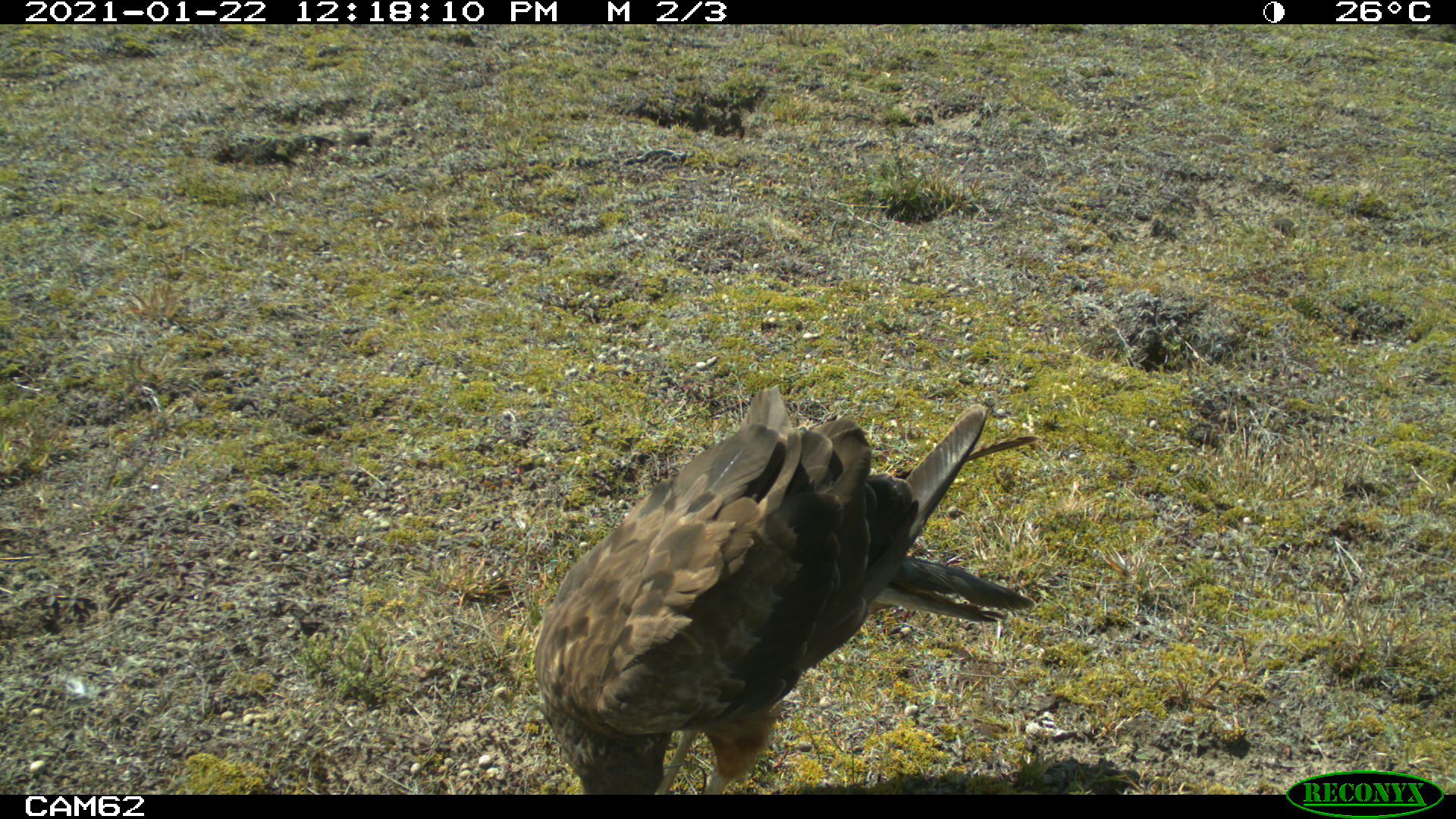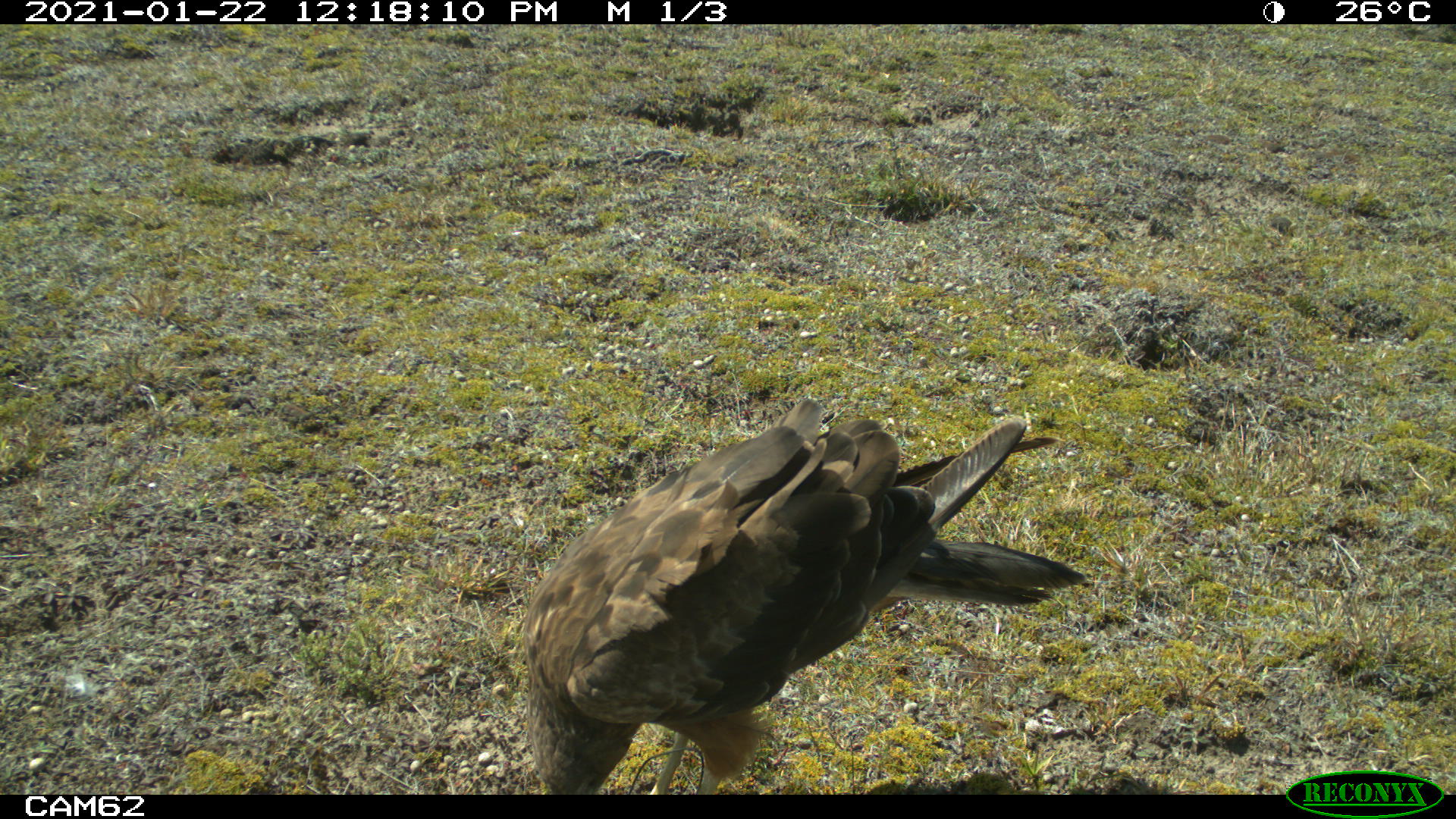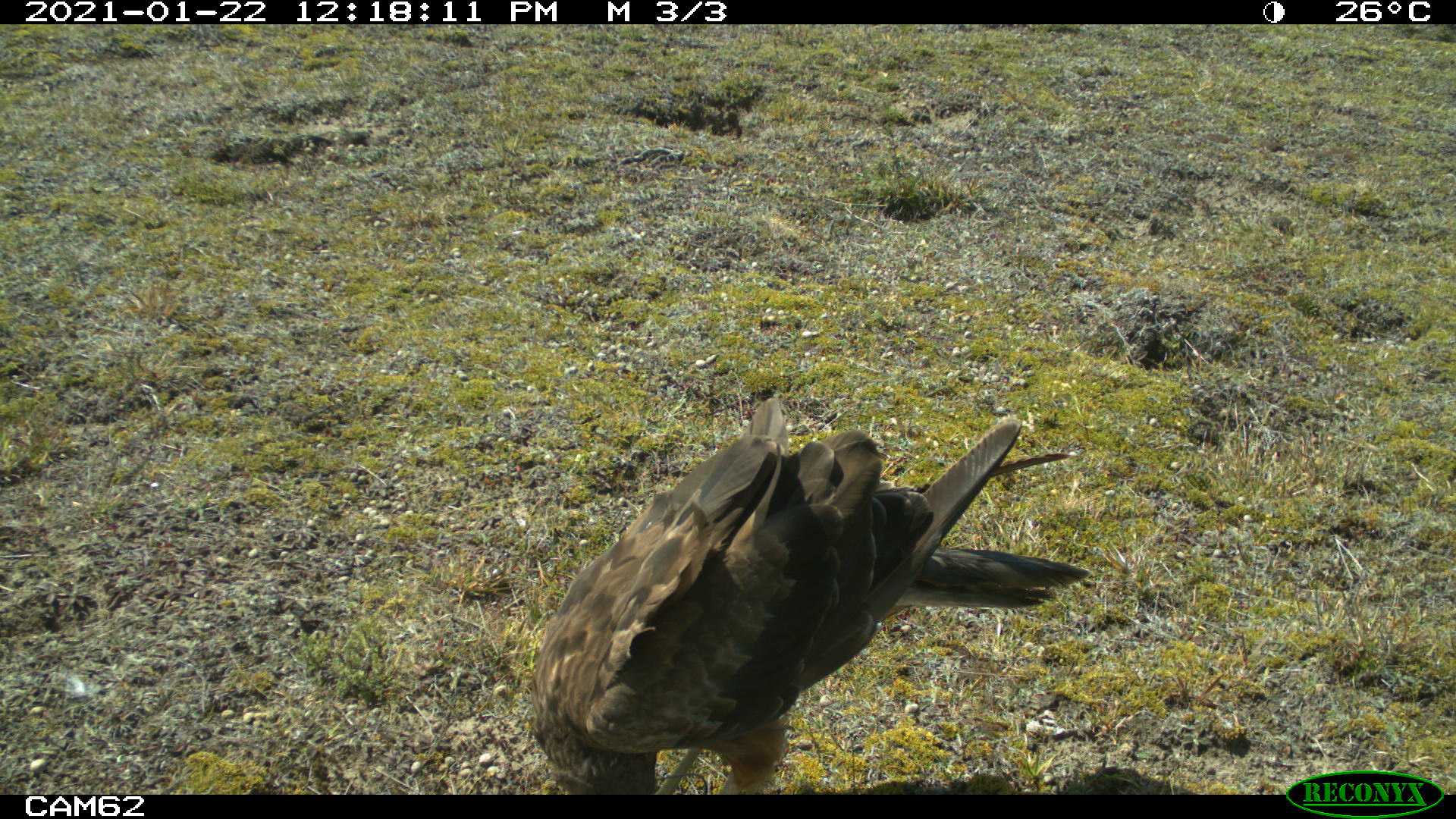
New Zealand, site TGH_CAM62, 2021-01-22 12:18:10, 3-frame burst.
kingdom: Animalia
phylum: Chordata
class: Aves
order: Accipitriformes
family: Accipitridae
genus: Circus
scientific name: Circus approximans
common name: swamp harrier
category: harrier